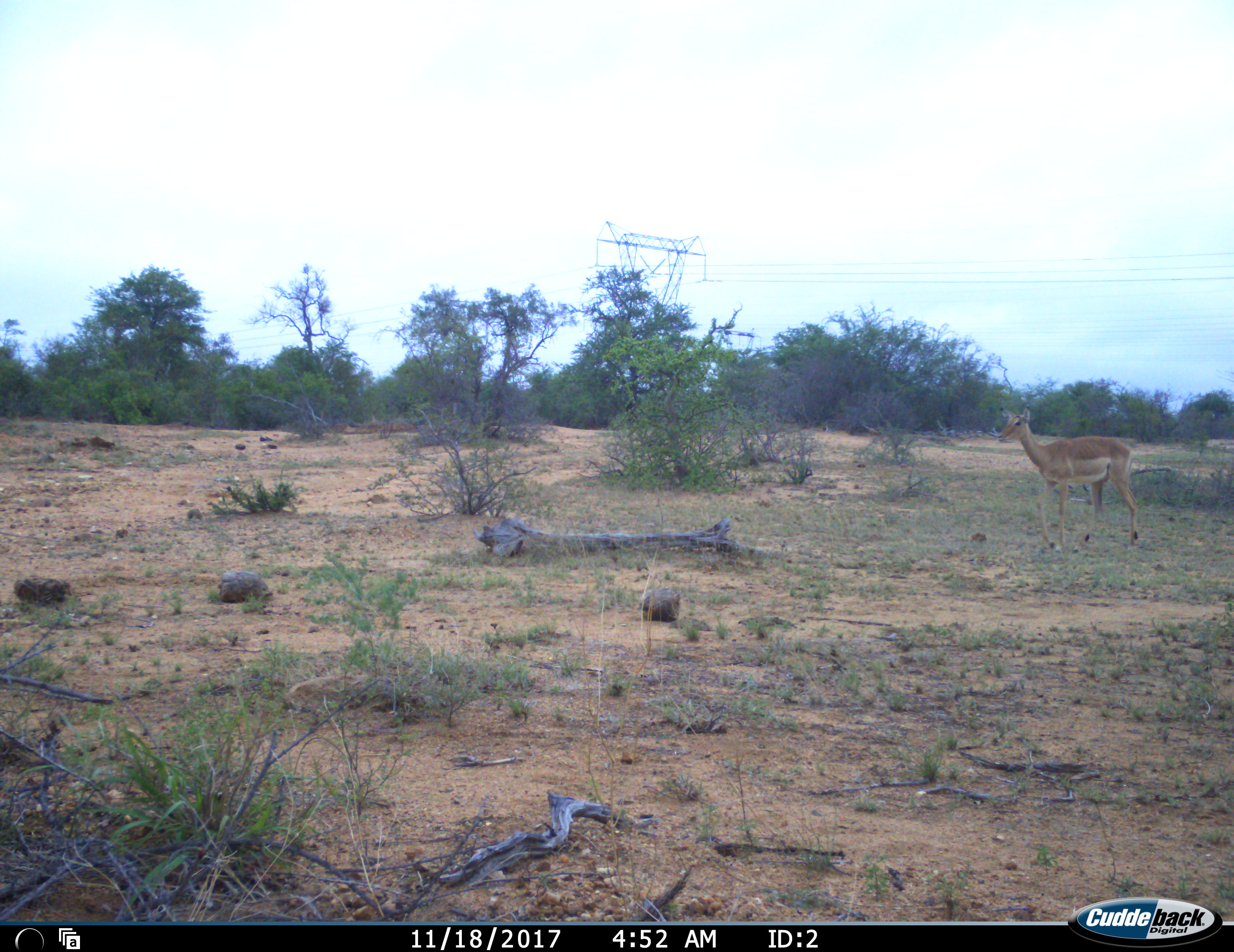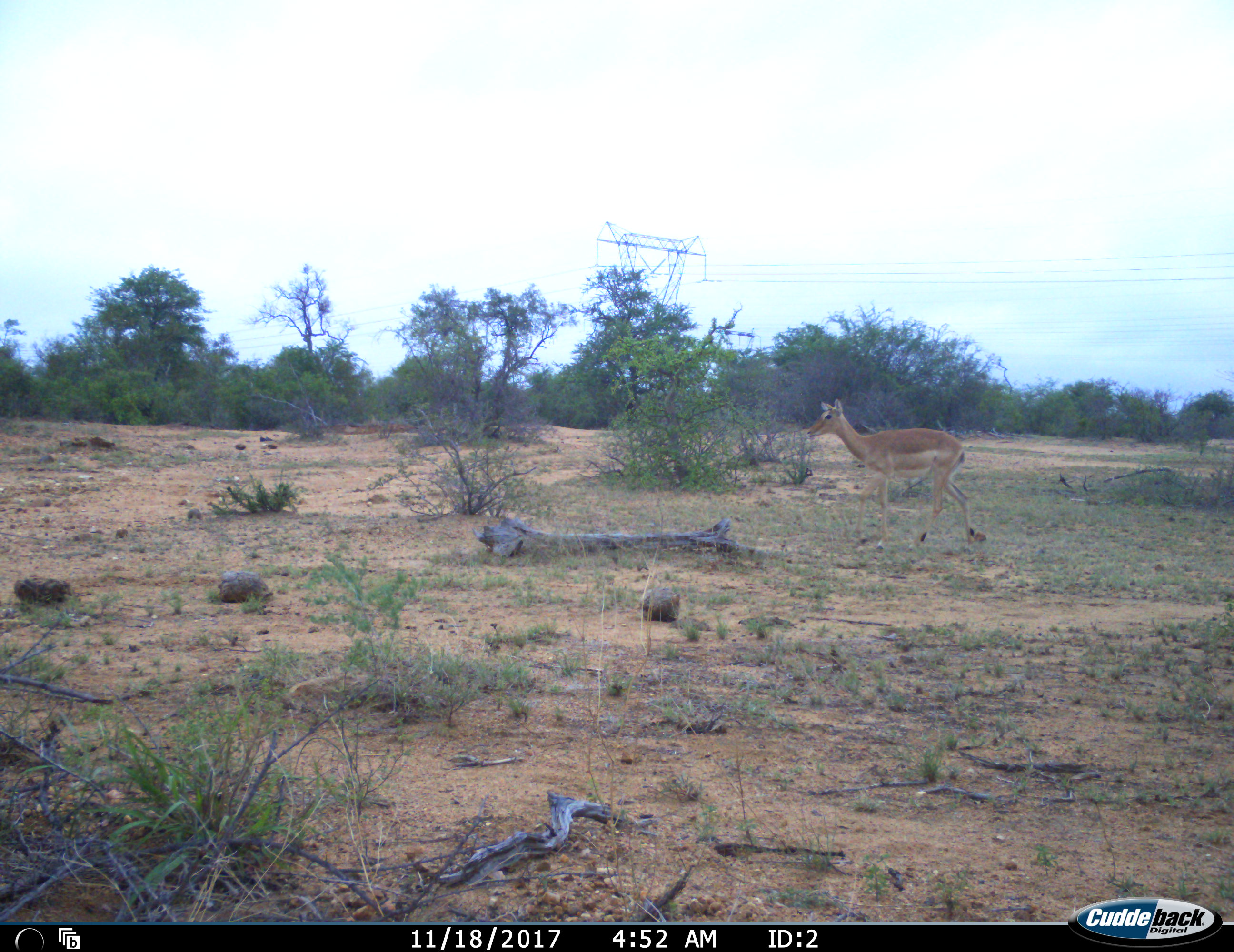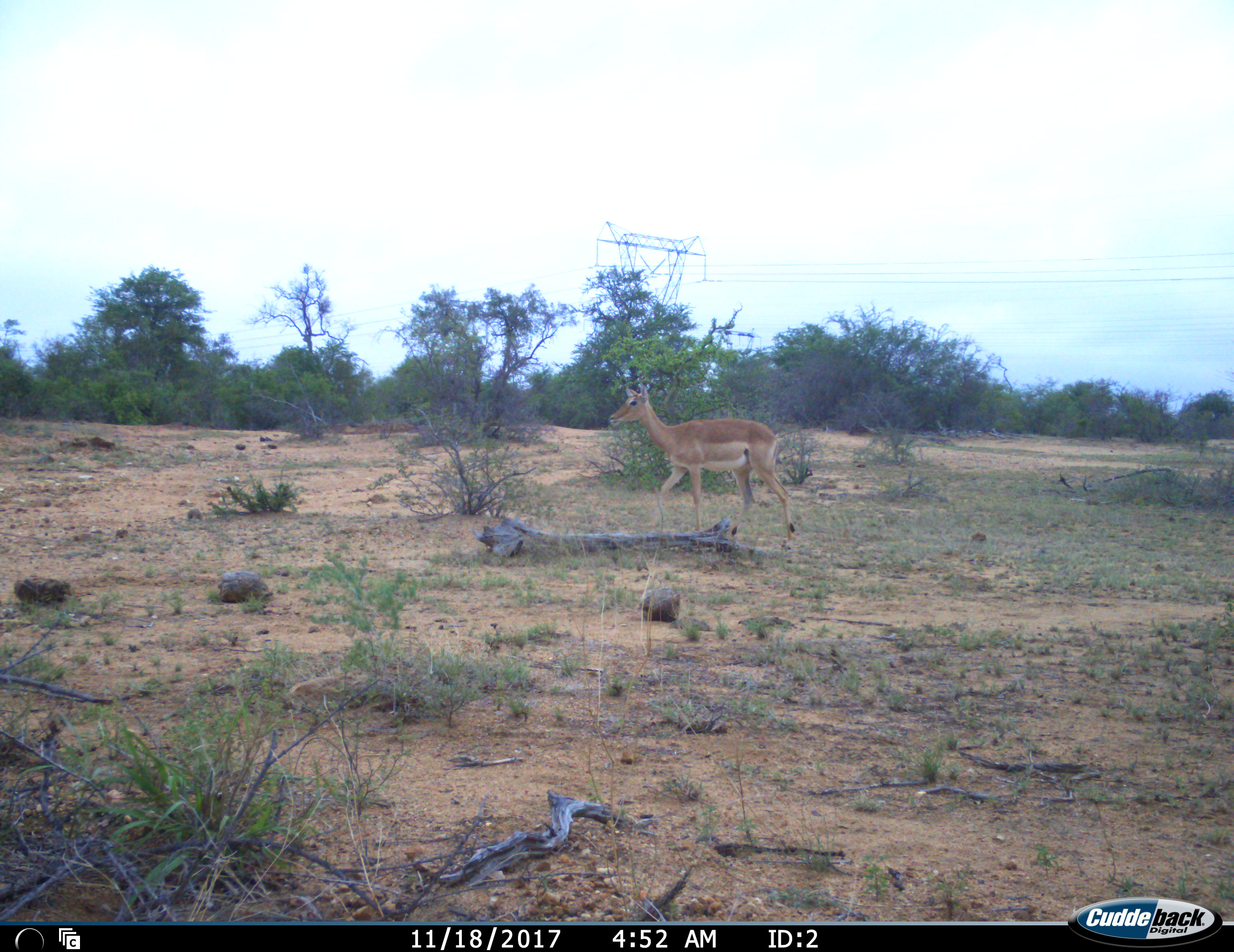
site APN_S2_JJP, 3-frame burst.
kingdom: Animalia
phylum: Chordata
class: Mammalia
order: Artiodactyla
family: Bovidae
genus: Aepyceros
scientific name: Aepyceros melampus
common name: impala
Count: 1.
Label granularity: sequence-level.